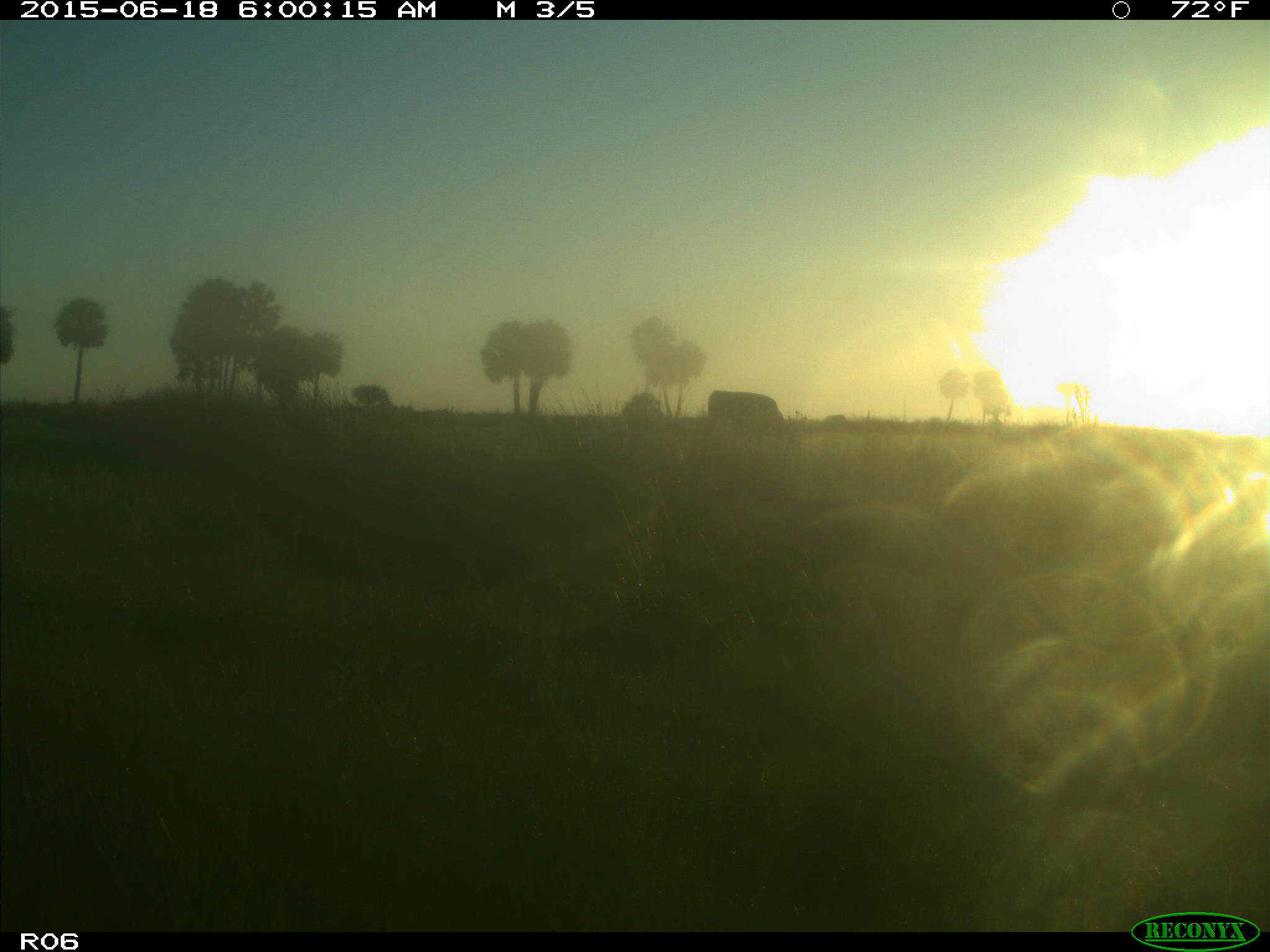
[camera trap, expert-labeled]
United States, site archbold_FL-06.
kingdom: Animalia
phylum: Chordata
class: Mammalia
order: Artiodactyla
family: Bovidae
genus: Bos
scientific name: Bos taurus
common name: domestic cow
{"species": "Bos taurus (domestic cow)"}